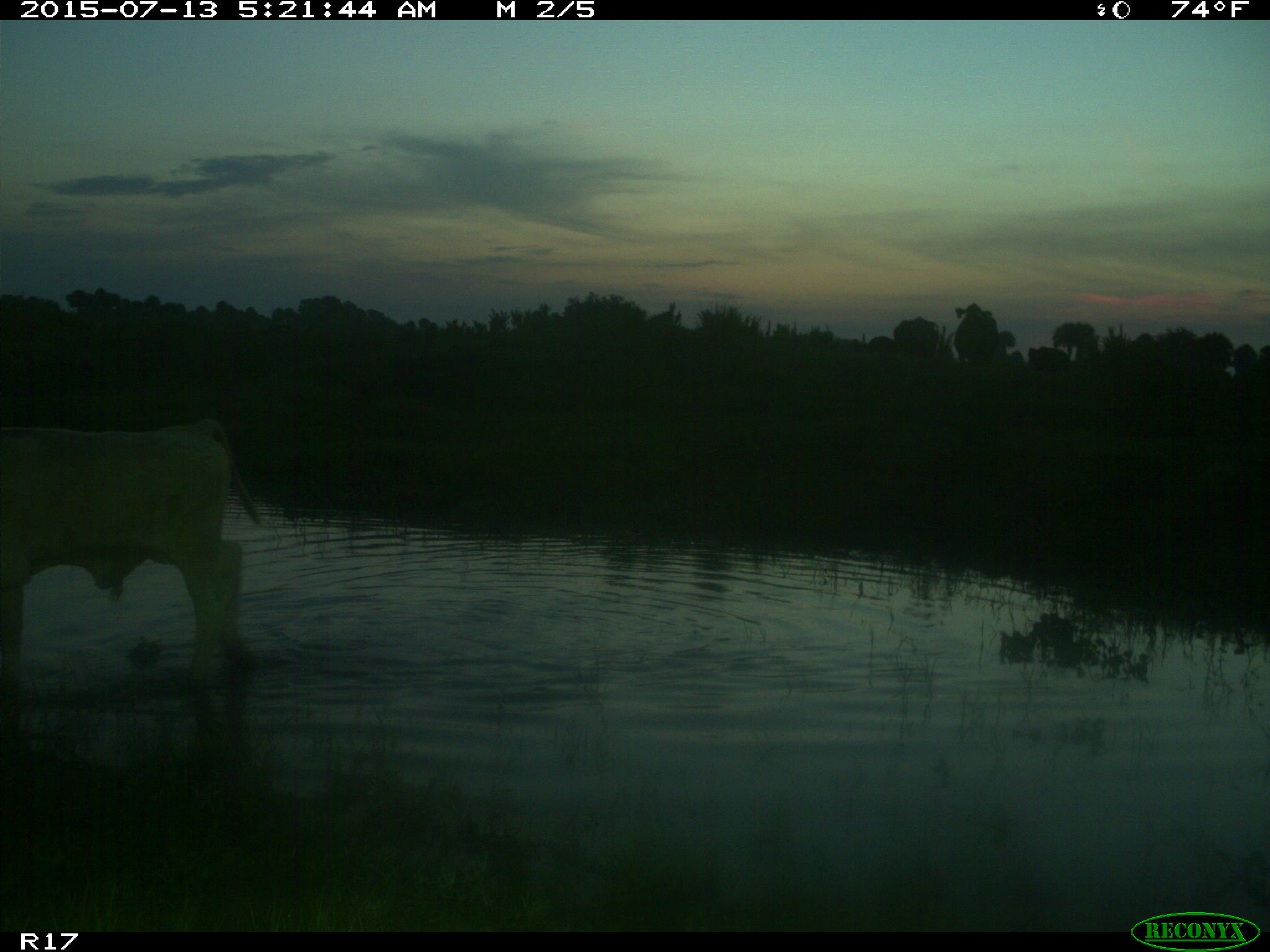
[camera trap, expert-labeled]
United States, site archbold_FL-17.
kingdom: Animalia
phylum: Chordata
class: Mammalia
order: Artiodactyla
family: Bovidae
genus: Bos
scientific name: Bos taurus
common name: domestic cow